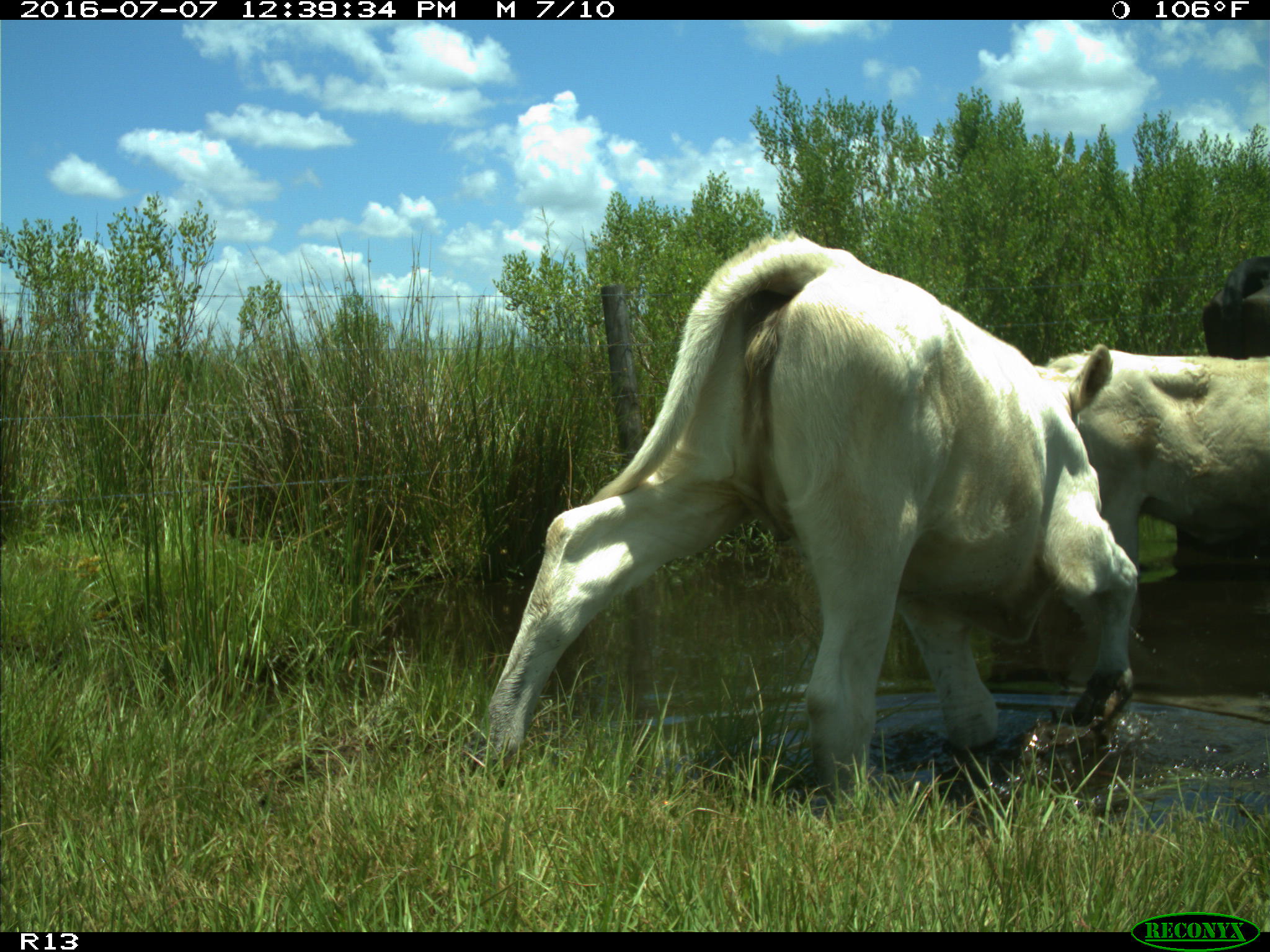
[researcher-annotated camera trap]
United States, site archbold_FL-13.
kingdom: Animalia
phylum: Chordata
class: Mammalia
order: Artiodactyla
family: Bovidae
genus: Bos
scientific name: Bos taurus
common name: domestic cow